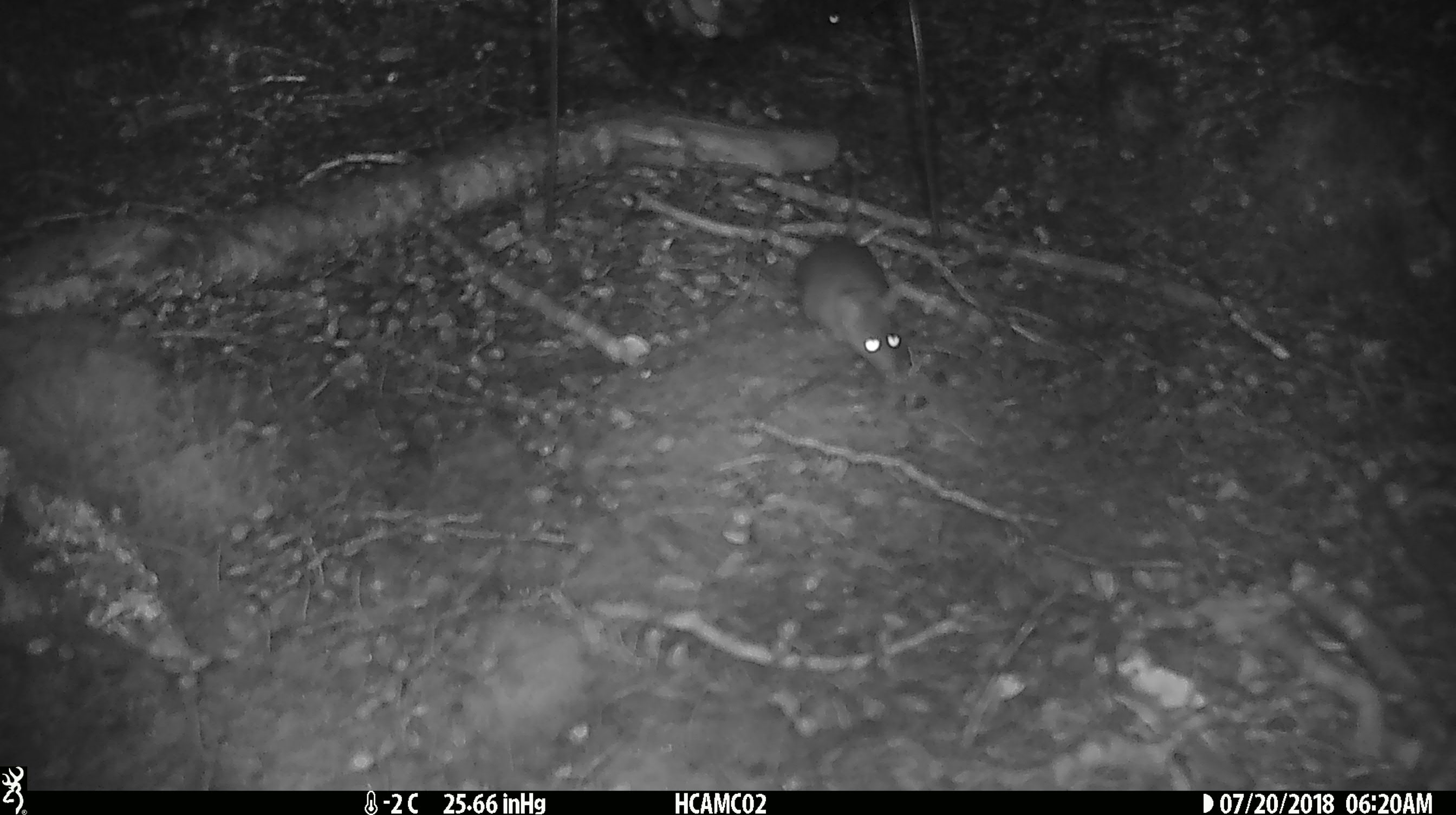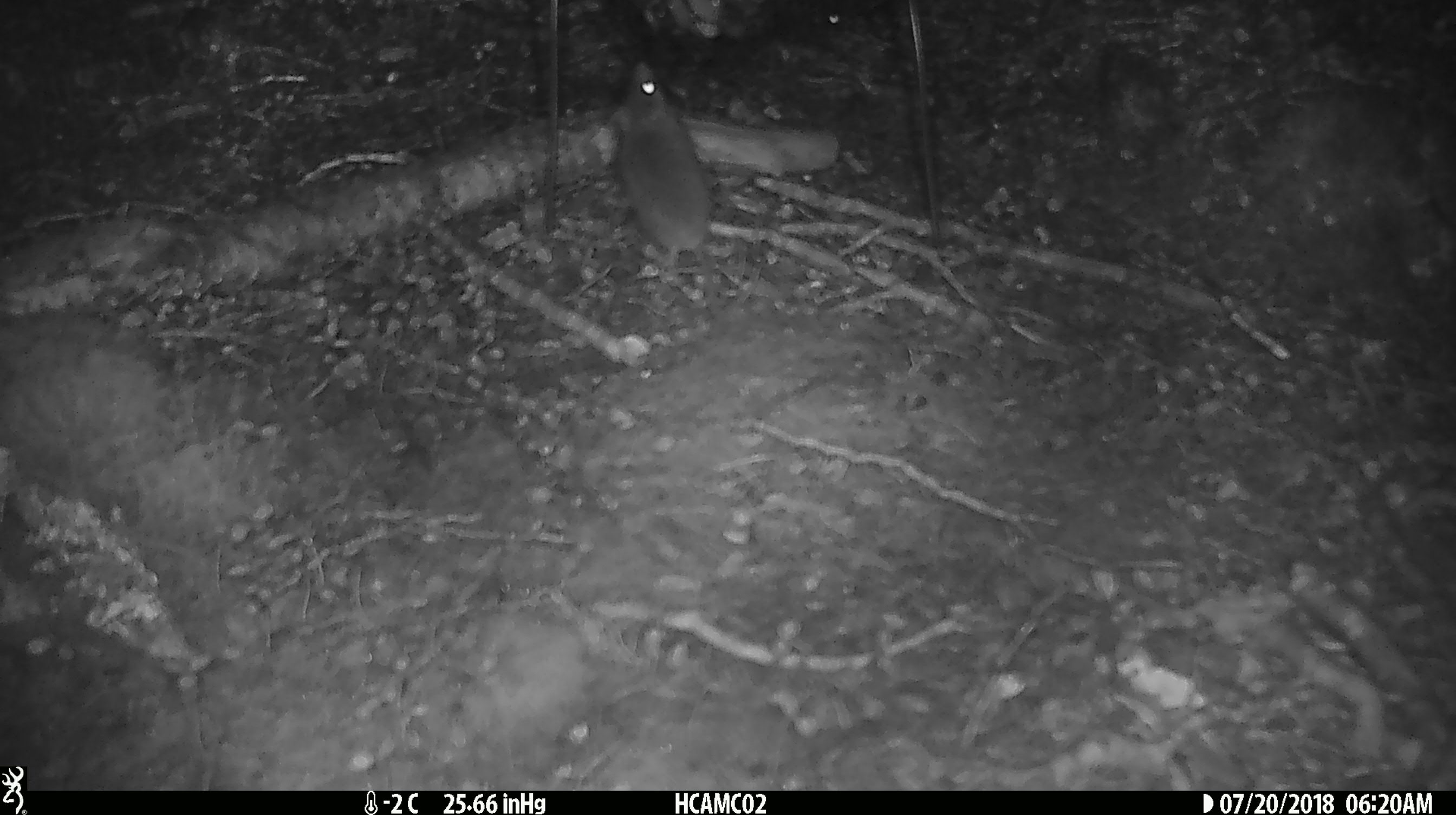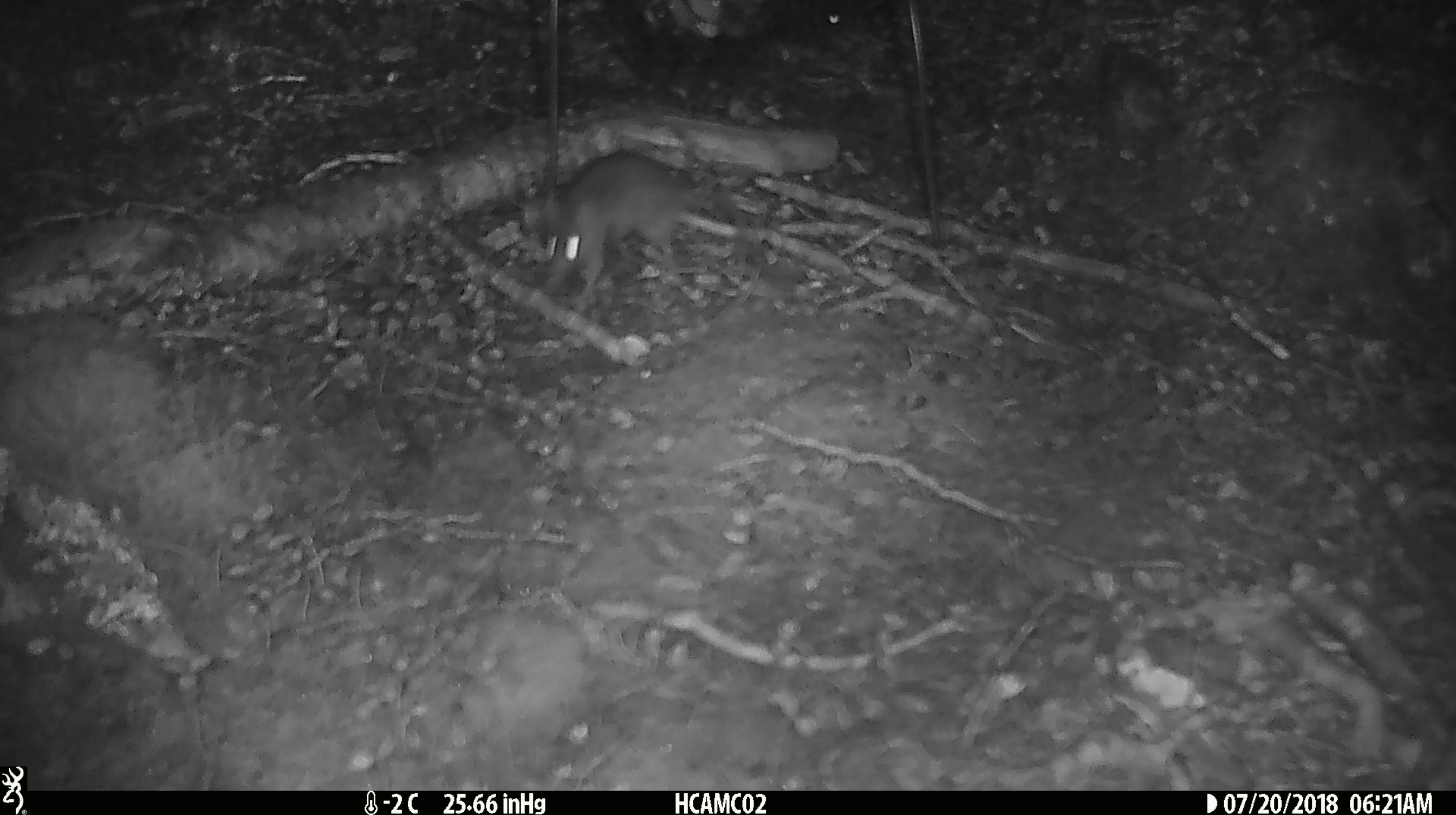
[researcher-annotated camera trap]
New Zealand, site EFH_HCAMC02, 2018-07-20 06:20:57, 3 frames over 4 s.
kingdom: Animalia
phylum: Chordata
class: Mammalia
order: Rodentia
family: Muridae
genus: Mus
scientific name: Mus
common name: mouse